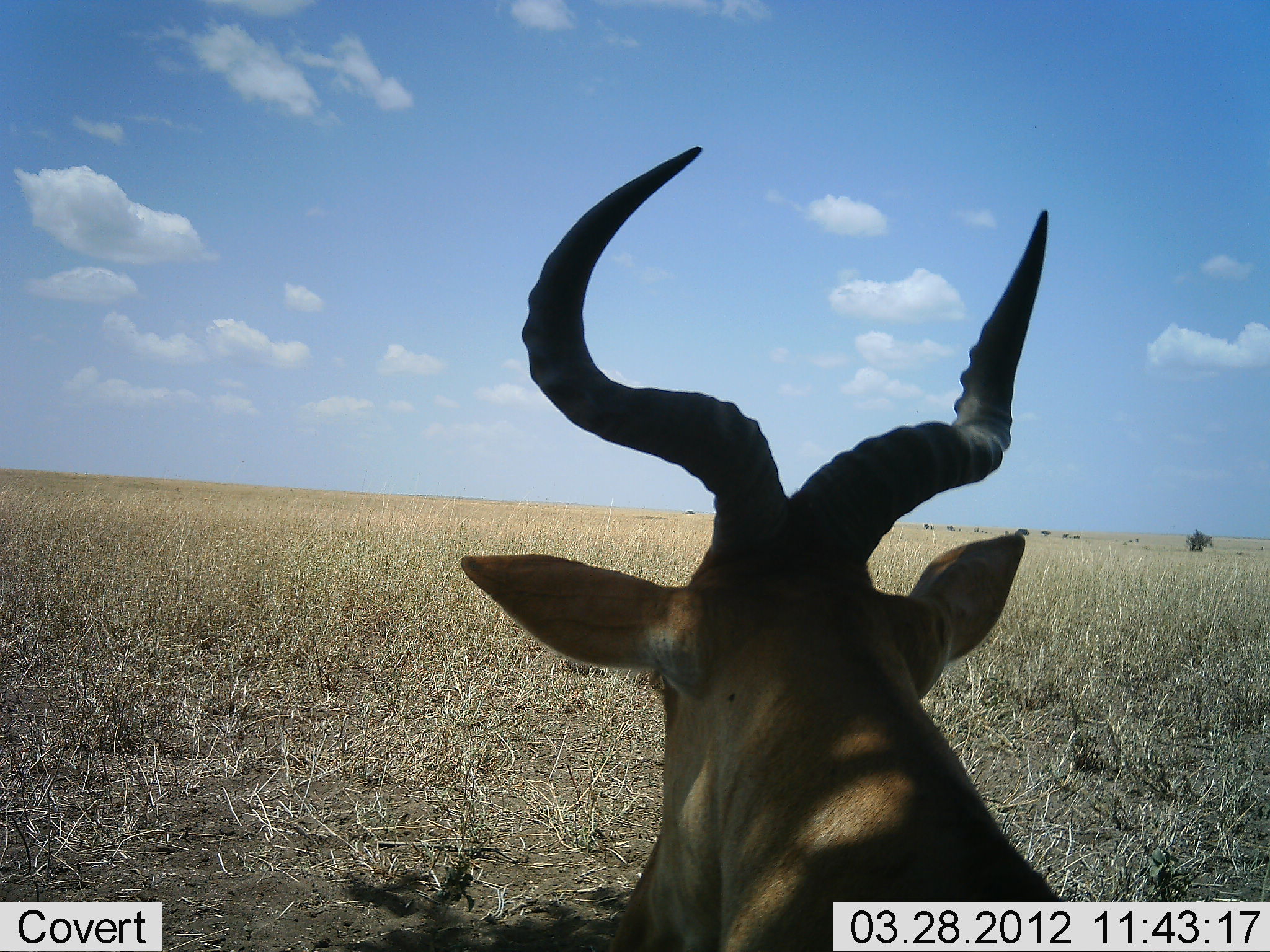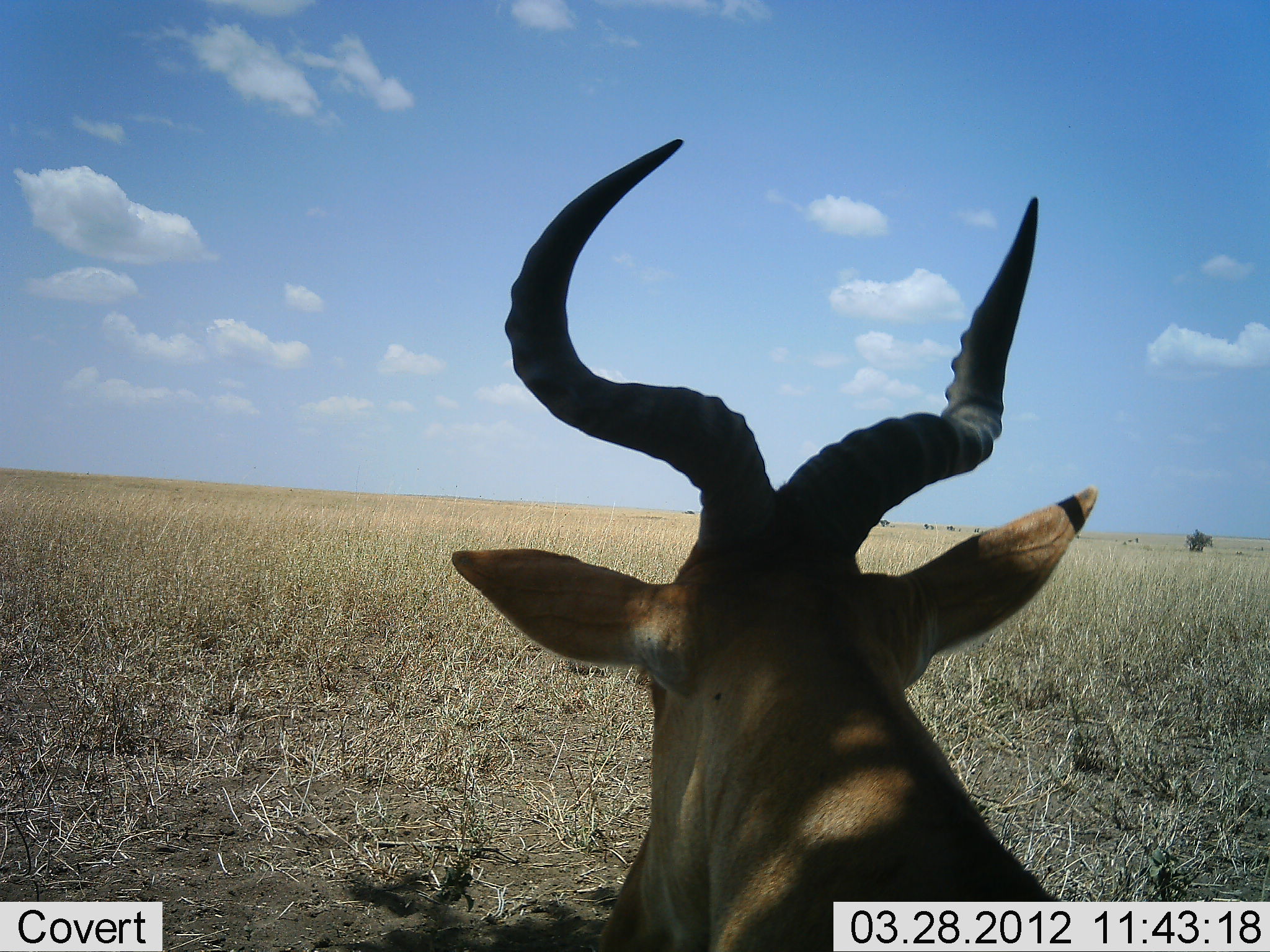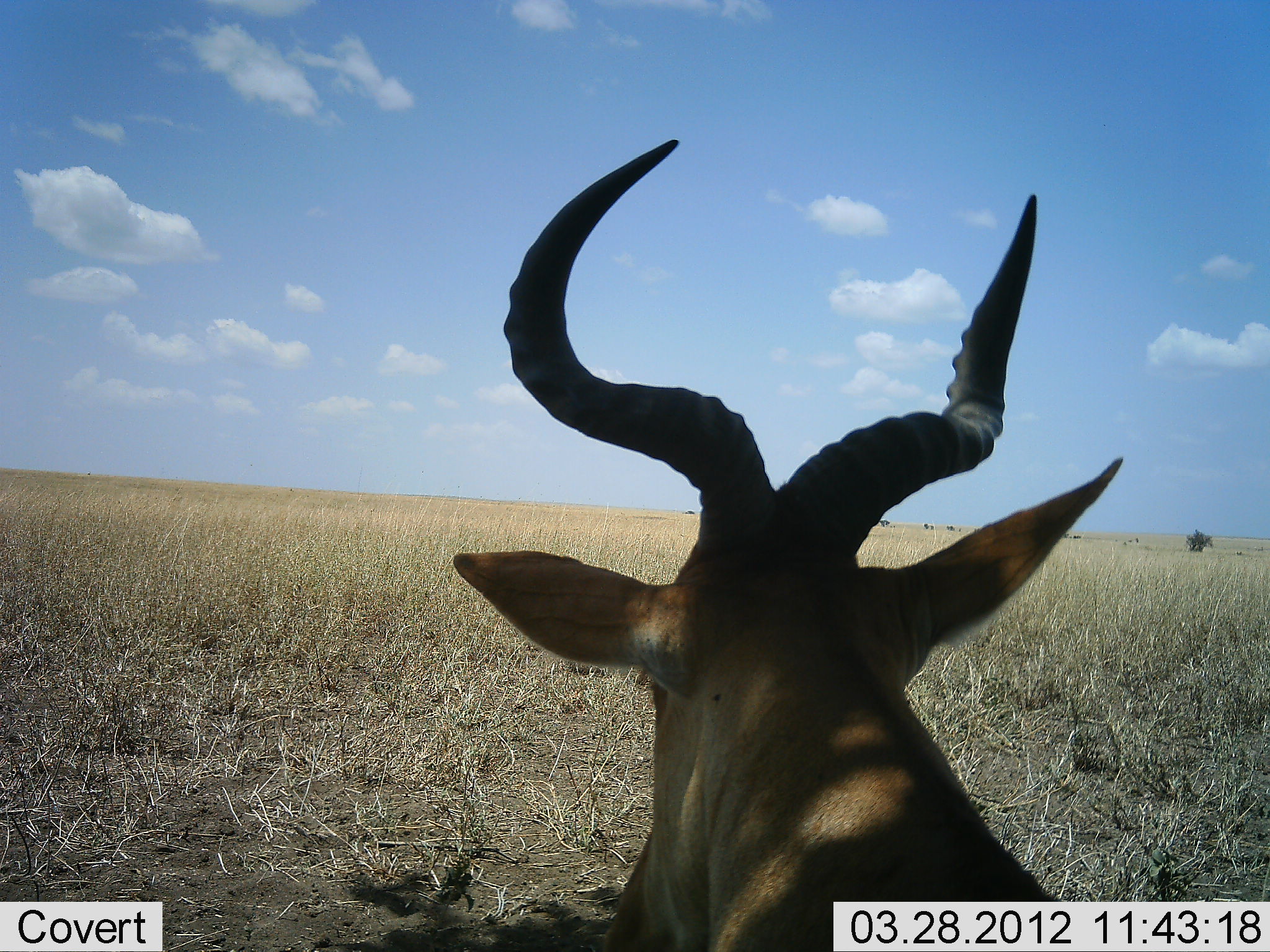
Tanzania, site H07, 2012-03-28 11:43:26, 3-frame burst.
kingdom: Animalia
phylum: Chordata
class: Mammalia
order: Artiodactyla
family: Bovidae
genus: Alcelaphus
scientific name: Alcelaphus buselaphus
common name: hartebeest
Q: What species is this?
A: Hartebeest (Alcelaphus buselaphus).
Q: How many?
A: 1.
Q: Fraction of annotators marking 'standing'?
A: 53%.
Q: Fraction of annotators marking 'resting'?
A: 47%.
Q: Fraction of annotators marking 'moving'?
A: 0%.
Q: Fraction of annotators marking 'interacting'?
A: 0%.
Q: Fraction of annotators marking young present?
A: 0%.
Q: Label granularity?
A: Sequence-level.